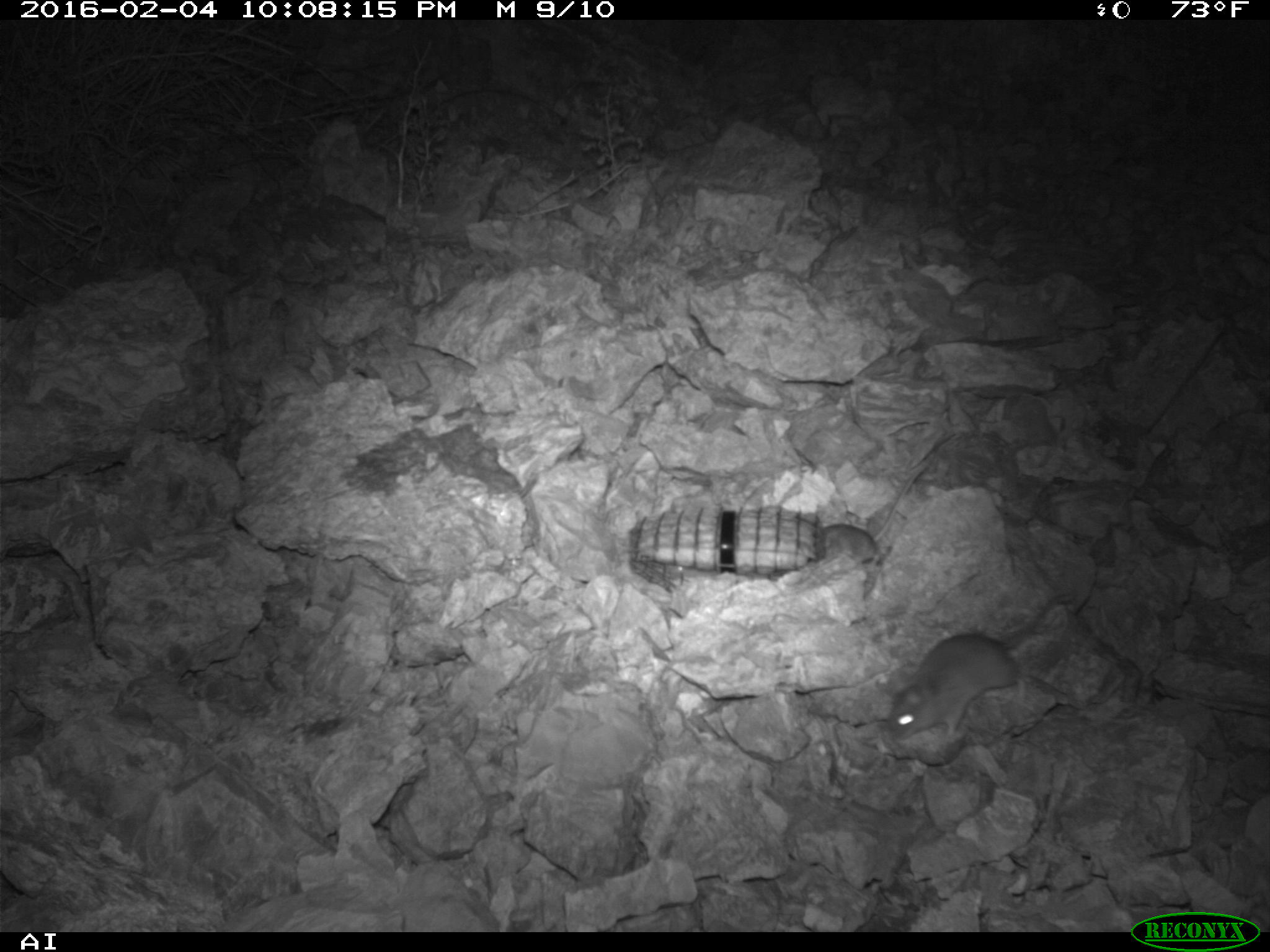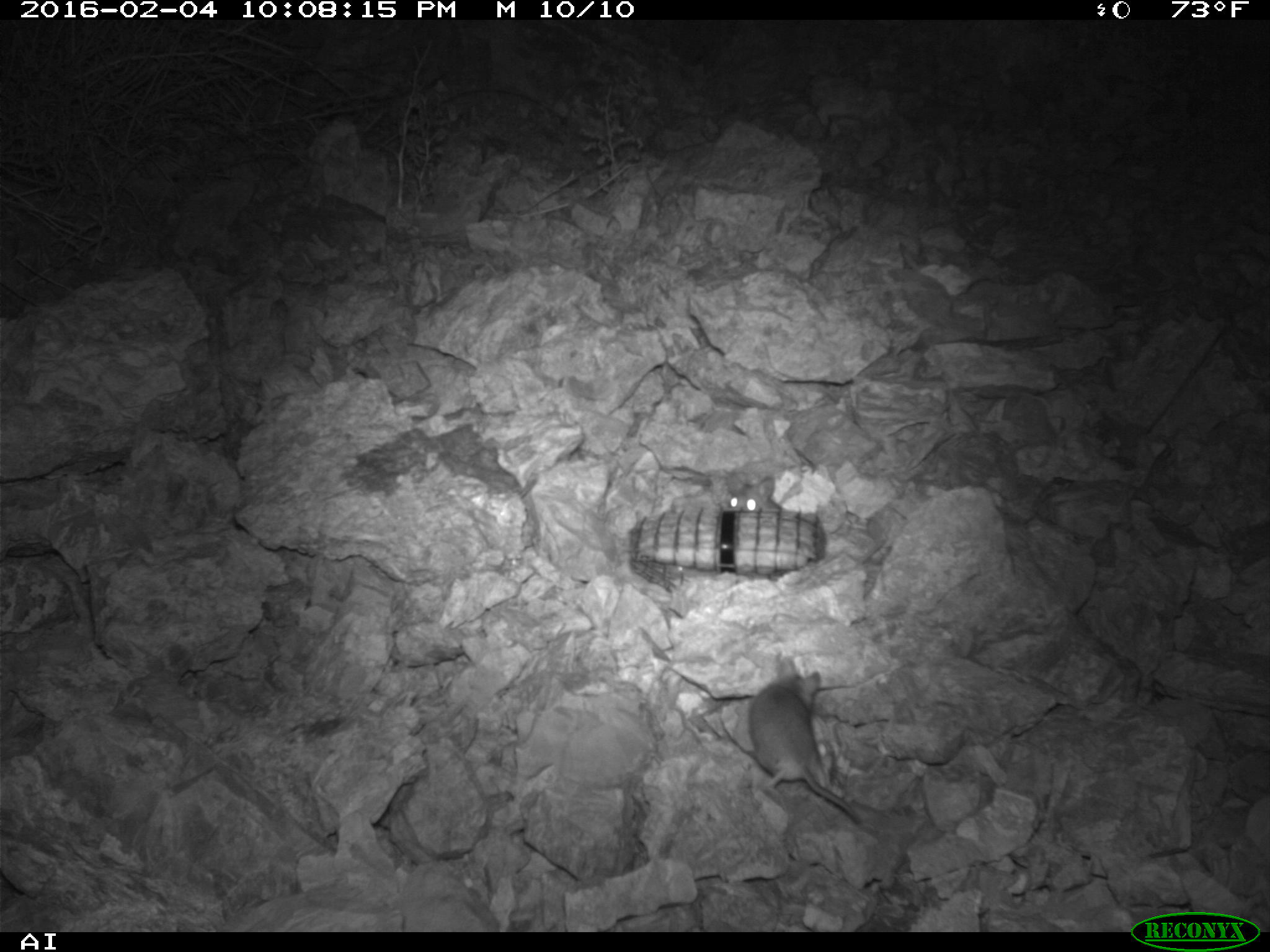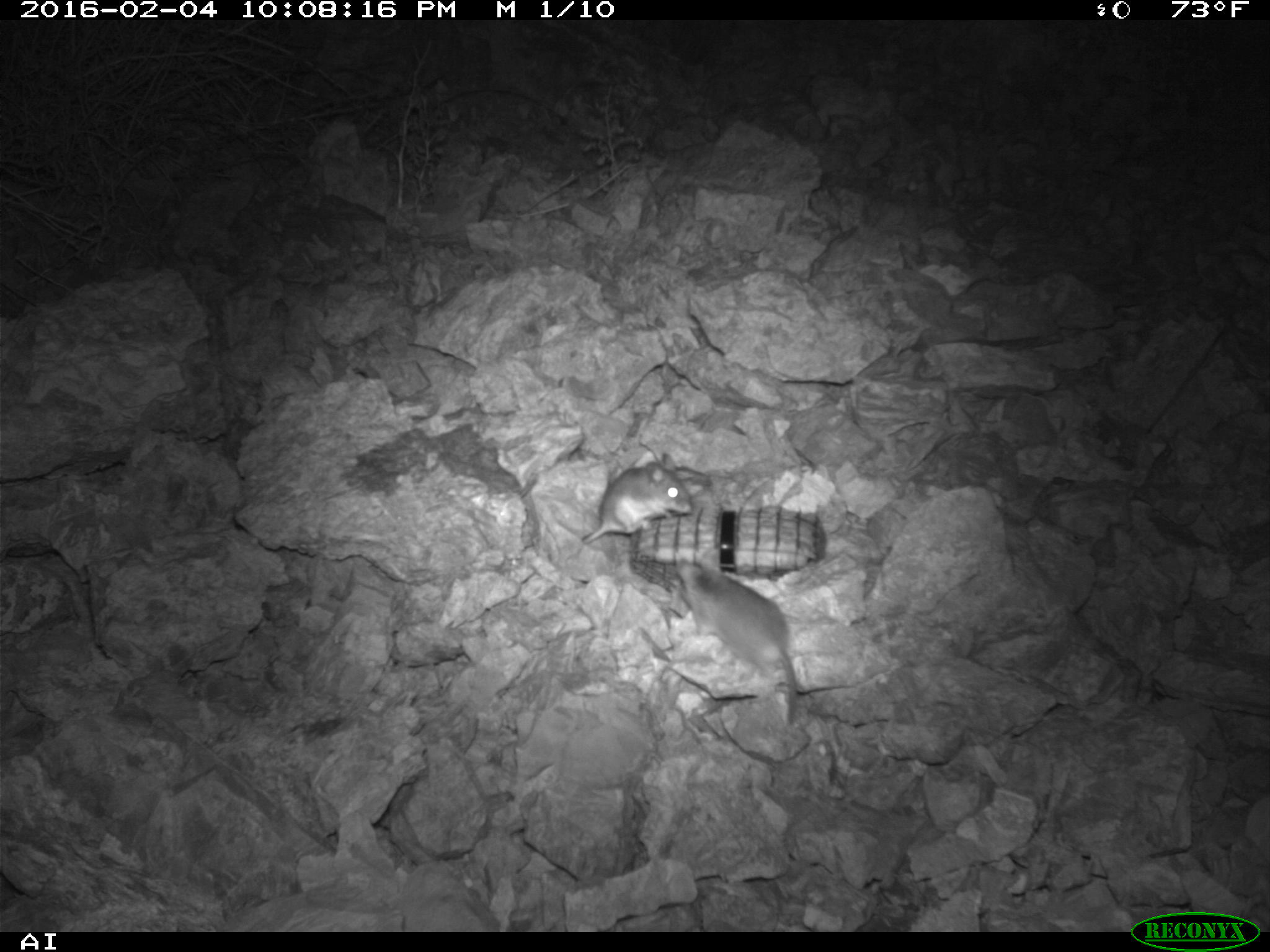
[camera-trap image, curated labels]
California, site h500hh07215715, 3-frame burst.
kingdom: Animalia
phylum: Chordata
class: Mammalia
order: Rodentia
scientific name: Rodentia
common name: rodent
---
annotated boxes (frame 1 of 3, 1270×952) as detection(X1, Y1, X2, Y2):
rodent: detection(882, 593, 1077, 740)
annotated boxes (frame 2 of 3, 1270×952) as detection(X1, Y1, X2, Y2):
rodent: detection(748, 658, 859, 819); detection(724, 470, 784, 511)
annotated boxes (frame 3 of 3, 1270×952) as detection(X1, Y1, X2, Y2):
rodent: detection(674, 555, 799, 723); detection(579, 451, 694, 550)